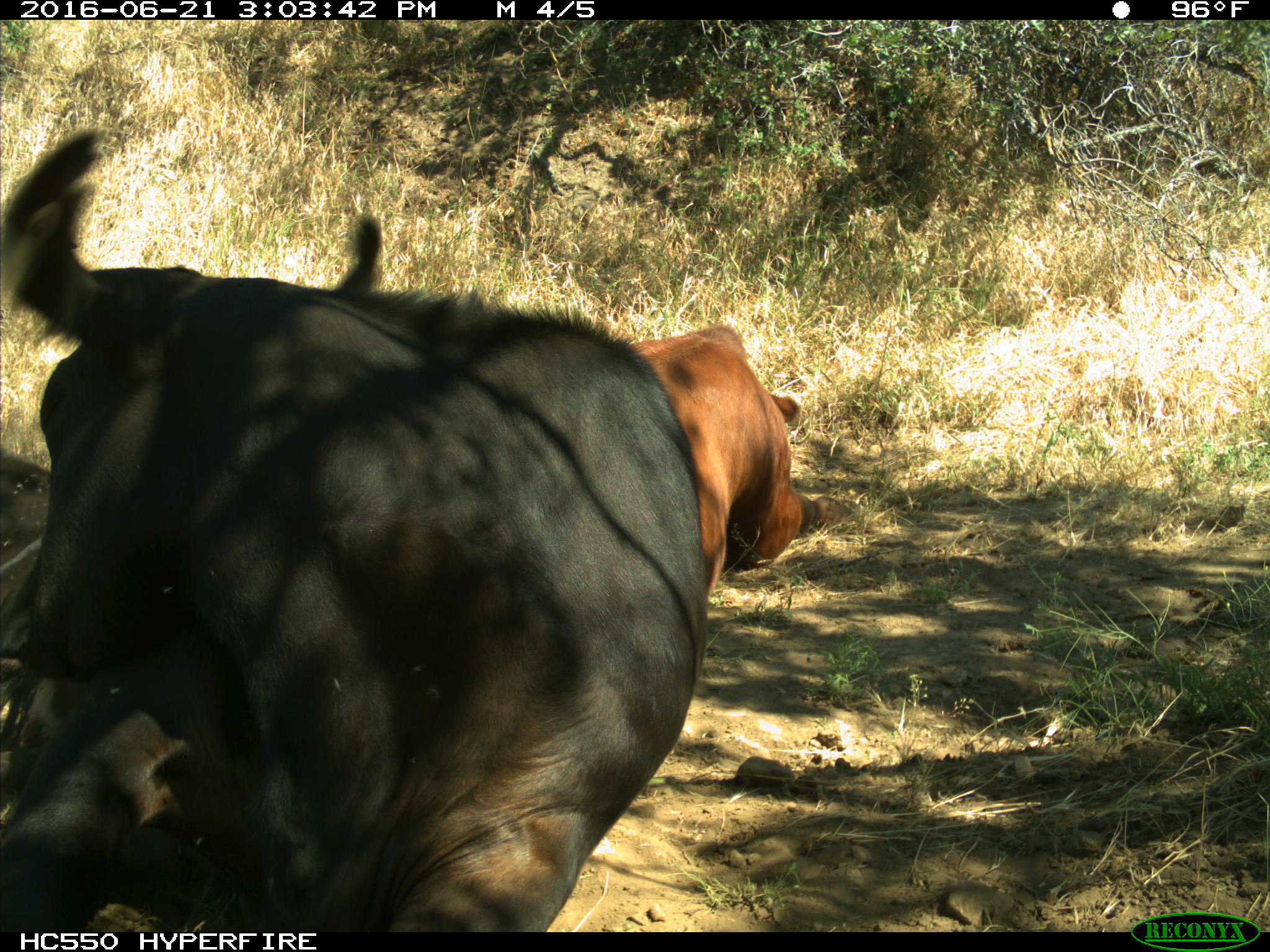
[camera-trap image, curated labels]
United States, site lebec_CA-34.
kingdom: Animalia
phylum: Chordata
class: Mammalia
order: Artiodactyla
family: Bovidae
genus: Bos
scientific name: Bos taurus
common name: domestic cow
Bos taurus (domestic cow).